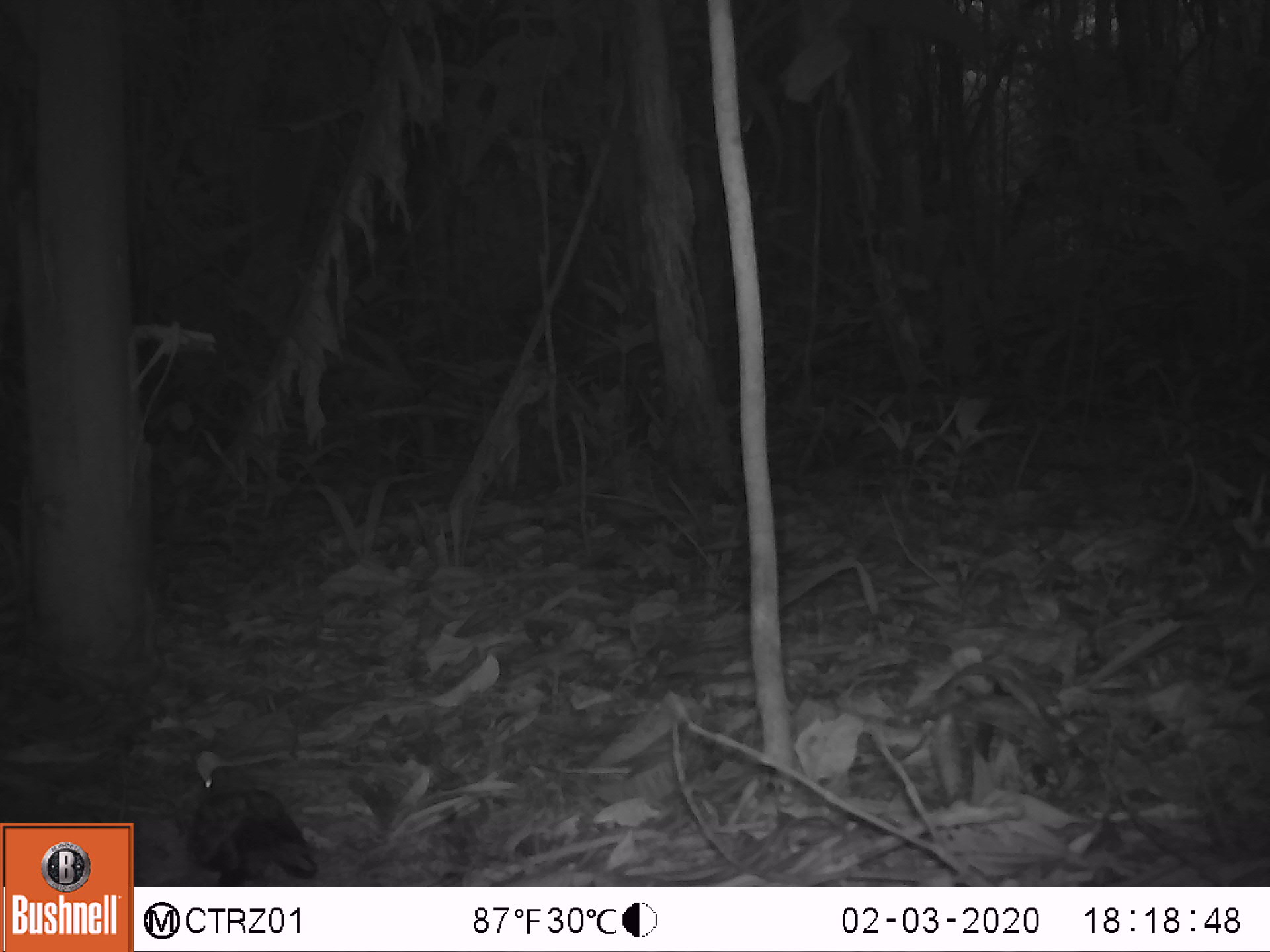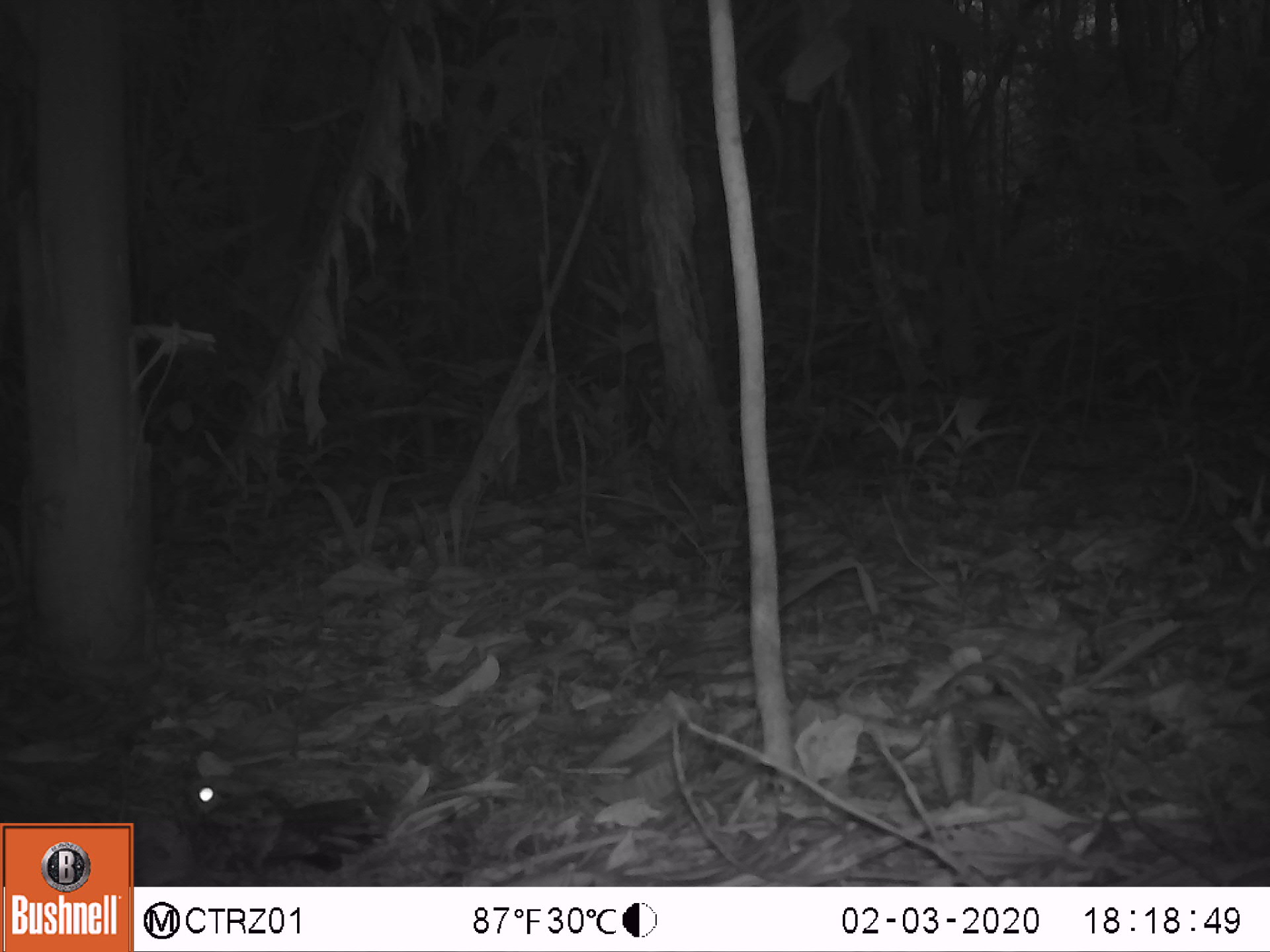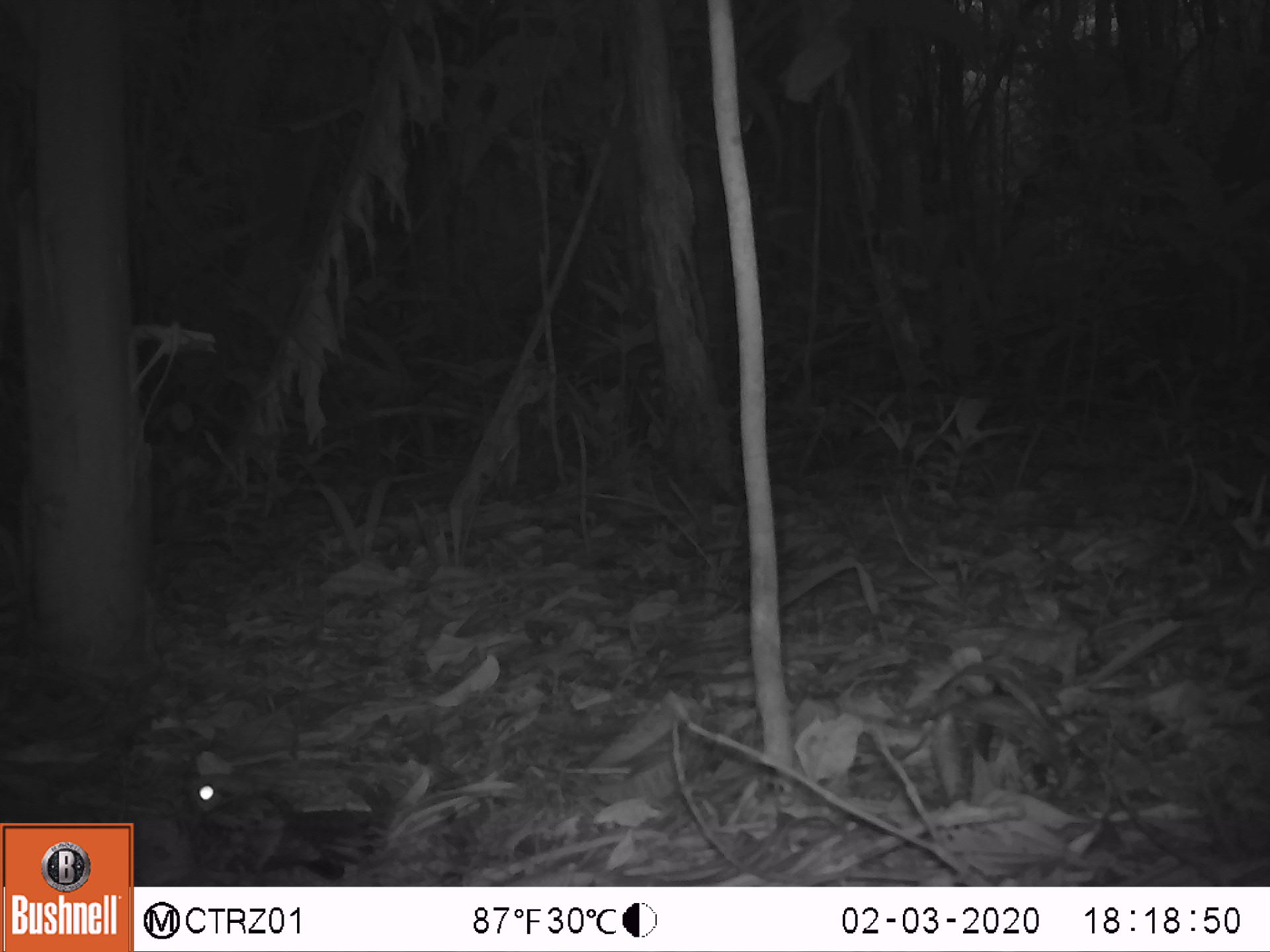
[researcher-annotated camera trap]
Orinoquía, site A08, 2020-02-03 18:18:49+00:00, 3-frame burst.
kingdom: Animalia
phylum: Chordata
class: Aves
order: Caprimulgiformes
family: Caprimulgidae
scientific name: Caprimulgidae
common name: nightjar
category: unknown nightjar